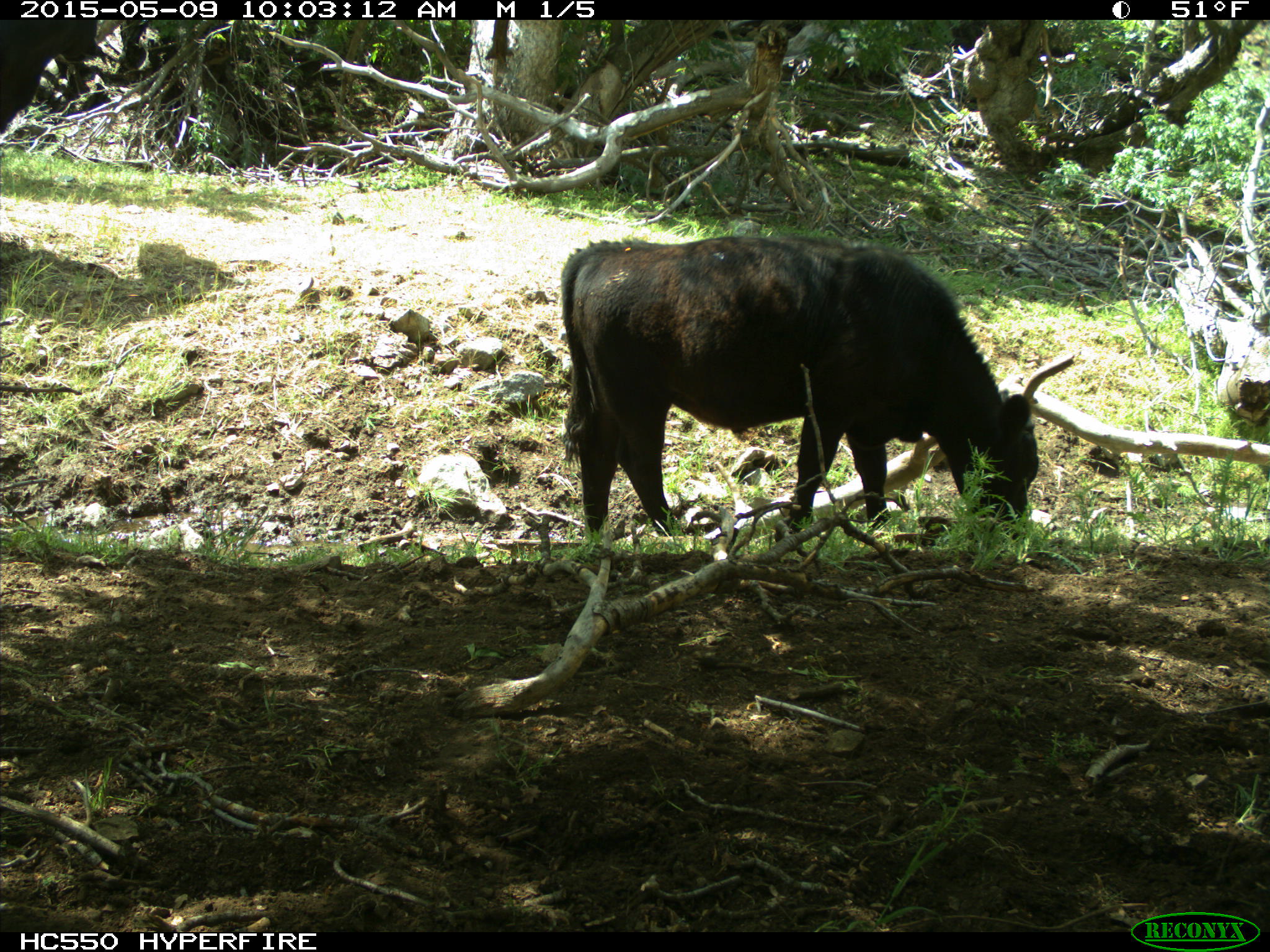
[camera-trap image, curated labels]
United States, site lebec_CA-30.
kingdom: Animalia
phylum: Chordata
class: Mammalia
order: Artiodactyla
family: Bovidae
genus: Bos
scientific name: Bos taurus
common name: domestic cow